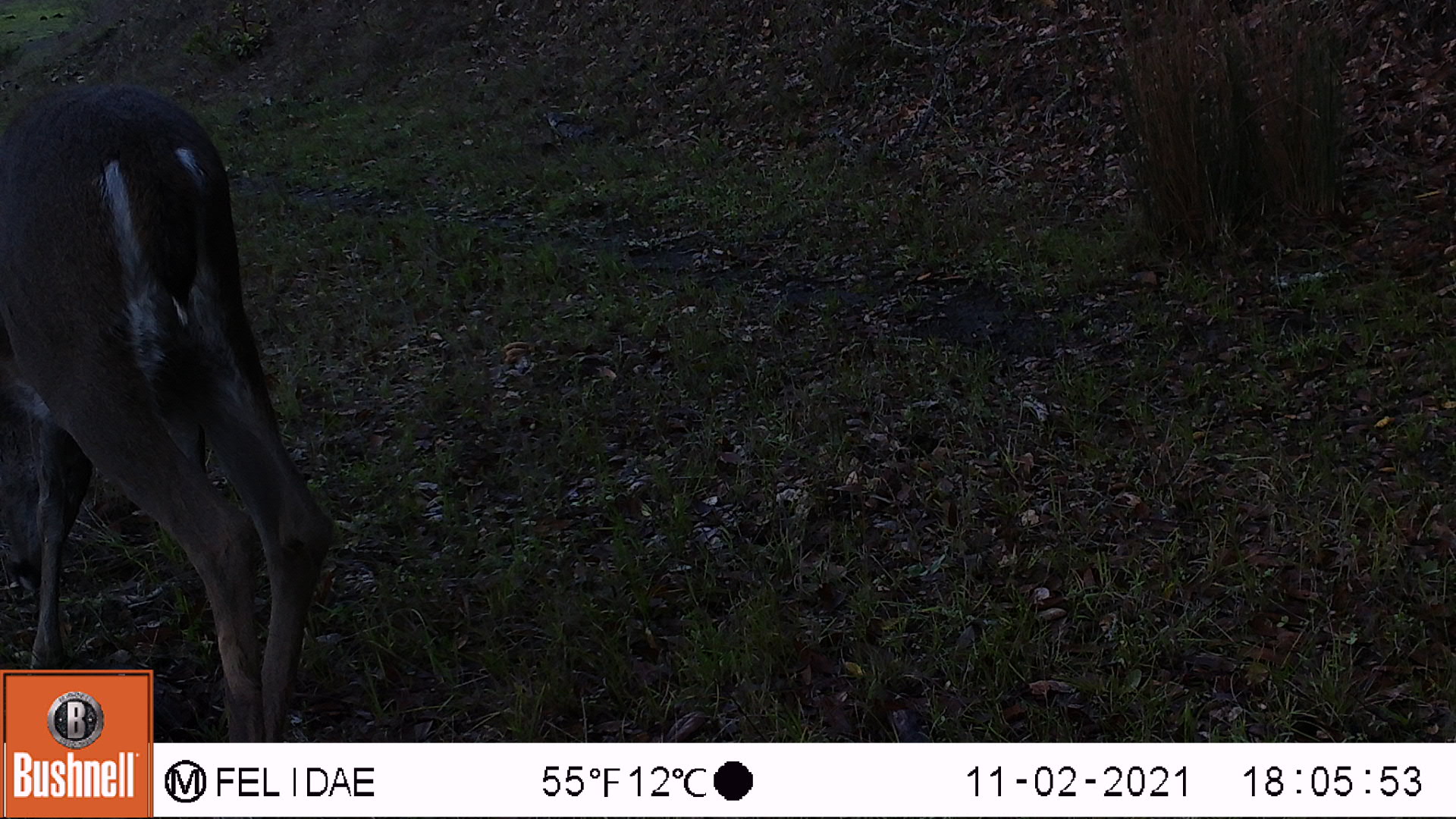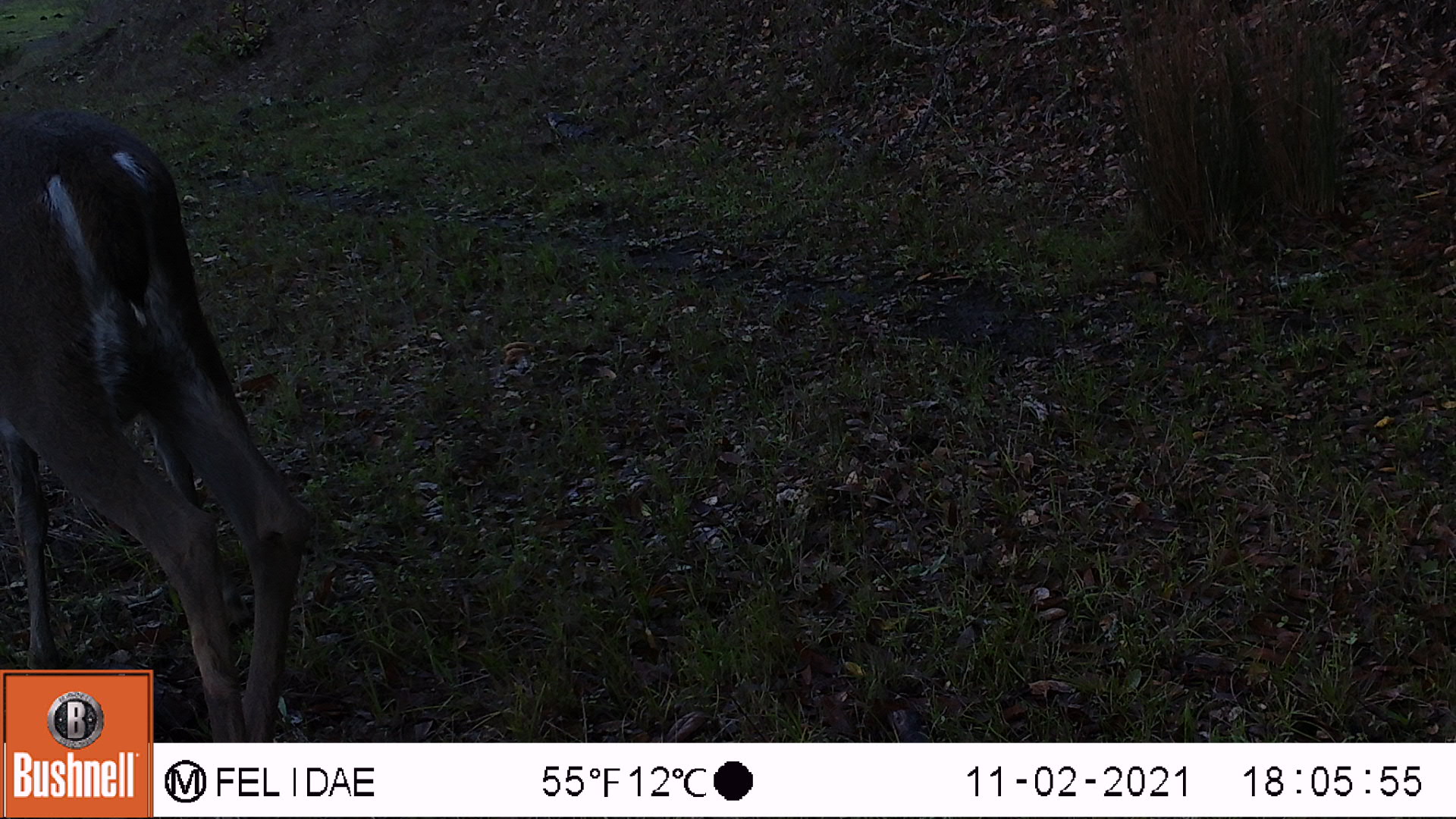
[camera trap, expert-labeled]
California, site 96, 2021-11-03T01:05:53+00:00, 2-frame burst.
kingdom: Animalia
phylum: Chordata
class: Mammalia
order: Artiodactyla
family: Cervidae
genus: Odocoileus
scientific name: Odocoileus hemionus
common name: mule deer